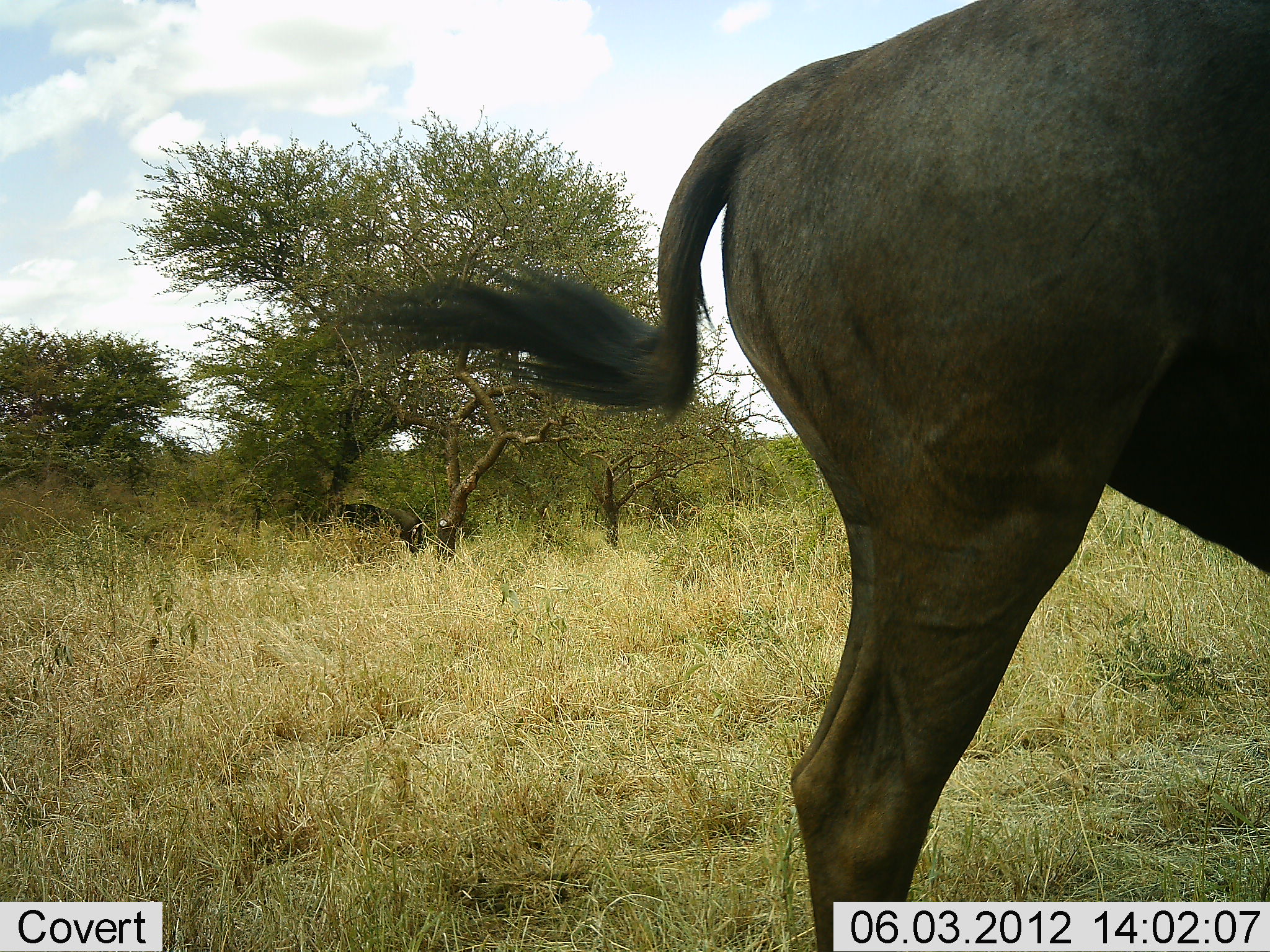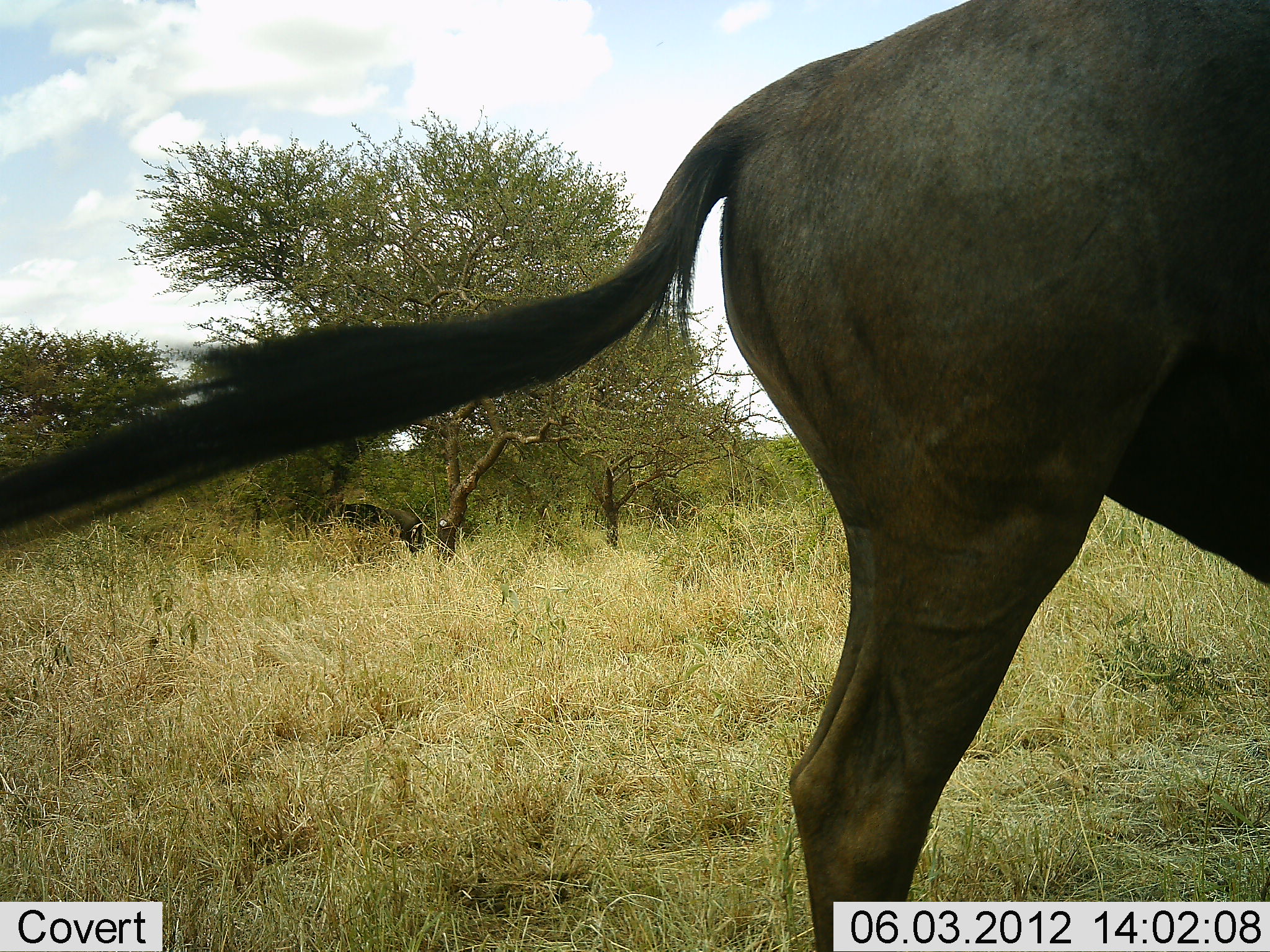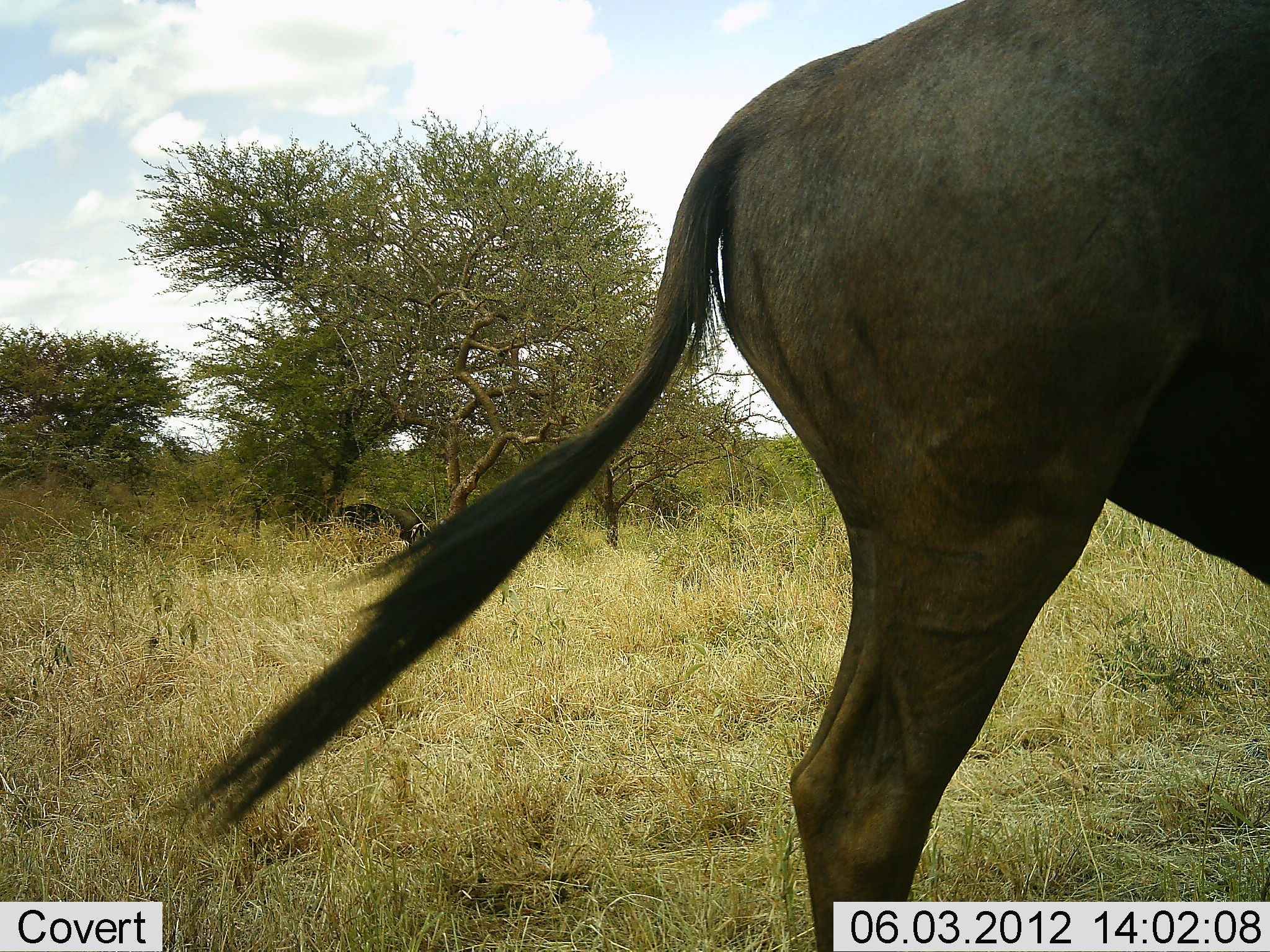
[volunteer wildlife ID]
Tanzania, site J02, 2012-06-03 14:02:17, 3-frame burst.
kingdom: Animalia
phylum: Chordata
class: Mammalia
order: Artiodactyla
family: Bovidae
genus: Connochaetes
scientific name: Connochaetes taurinus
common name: blue wildebeest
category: wildebeest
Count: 1.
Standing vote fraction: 90%.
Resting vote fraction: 0%.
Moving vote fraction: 0%.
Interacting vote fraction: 0%.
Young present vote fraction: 0%.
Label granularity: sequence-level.